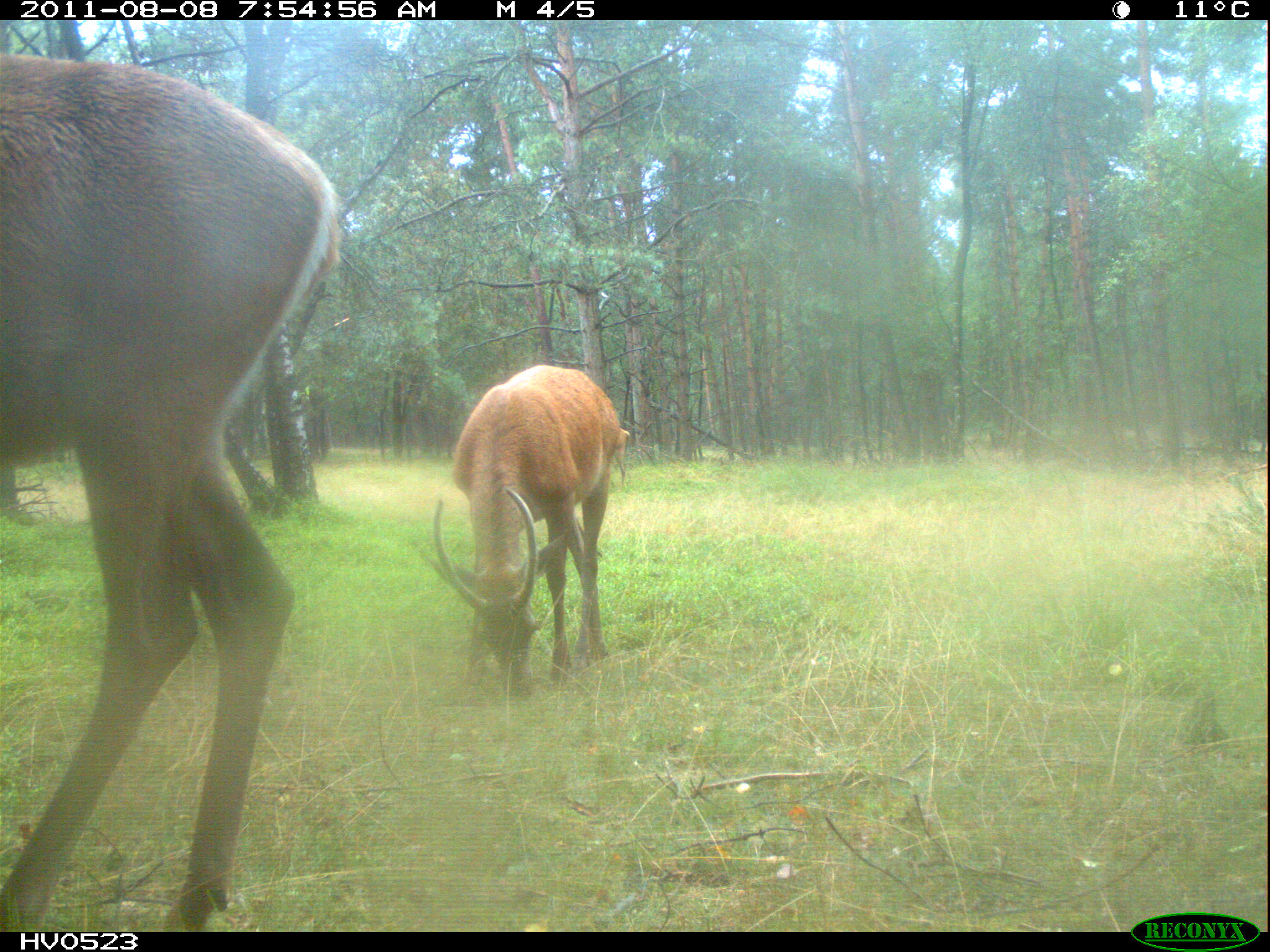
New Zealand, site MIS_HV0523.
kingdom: Animalia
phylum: Chordata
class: Mammalia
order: Artiodactyla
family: Cervidae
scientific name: Cervidae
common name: deer